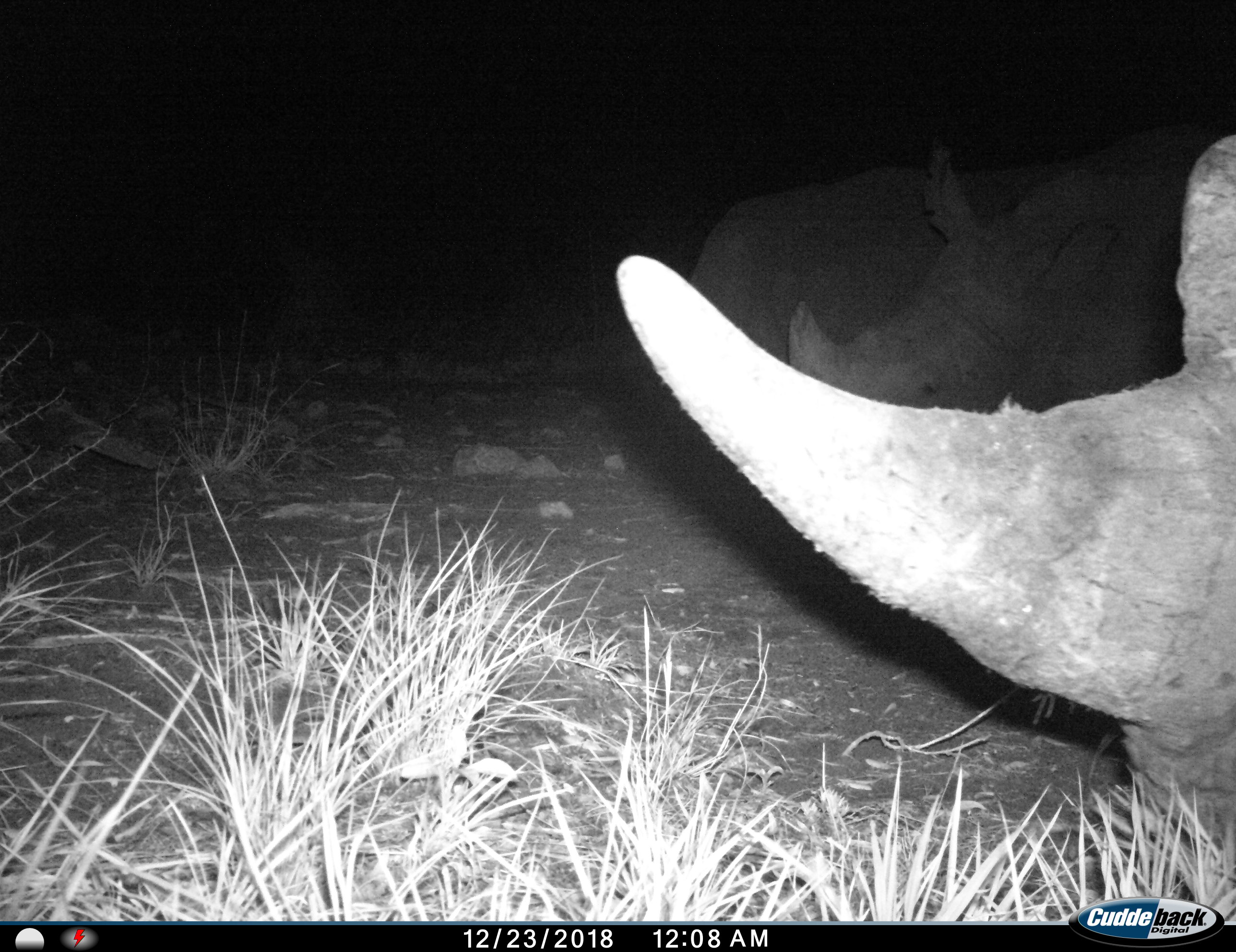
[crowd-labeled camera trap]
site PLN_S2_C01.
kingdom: Animalia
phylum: Chordata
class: Mammalia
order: Perissodactyla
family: Rhinocerotidae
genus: Ceratotherium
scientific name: Ceratotherium simum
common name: white rhinoceros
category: rhinoceroswhite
Rhinoceroswhite (white rhinoceros) (Ceratotherium simum), count 1. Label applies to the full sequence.